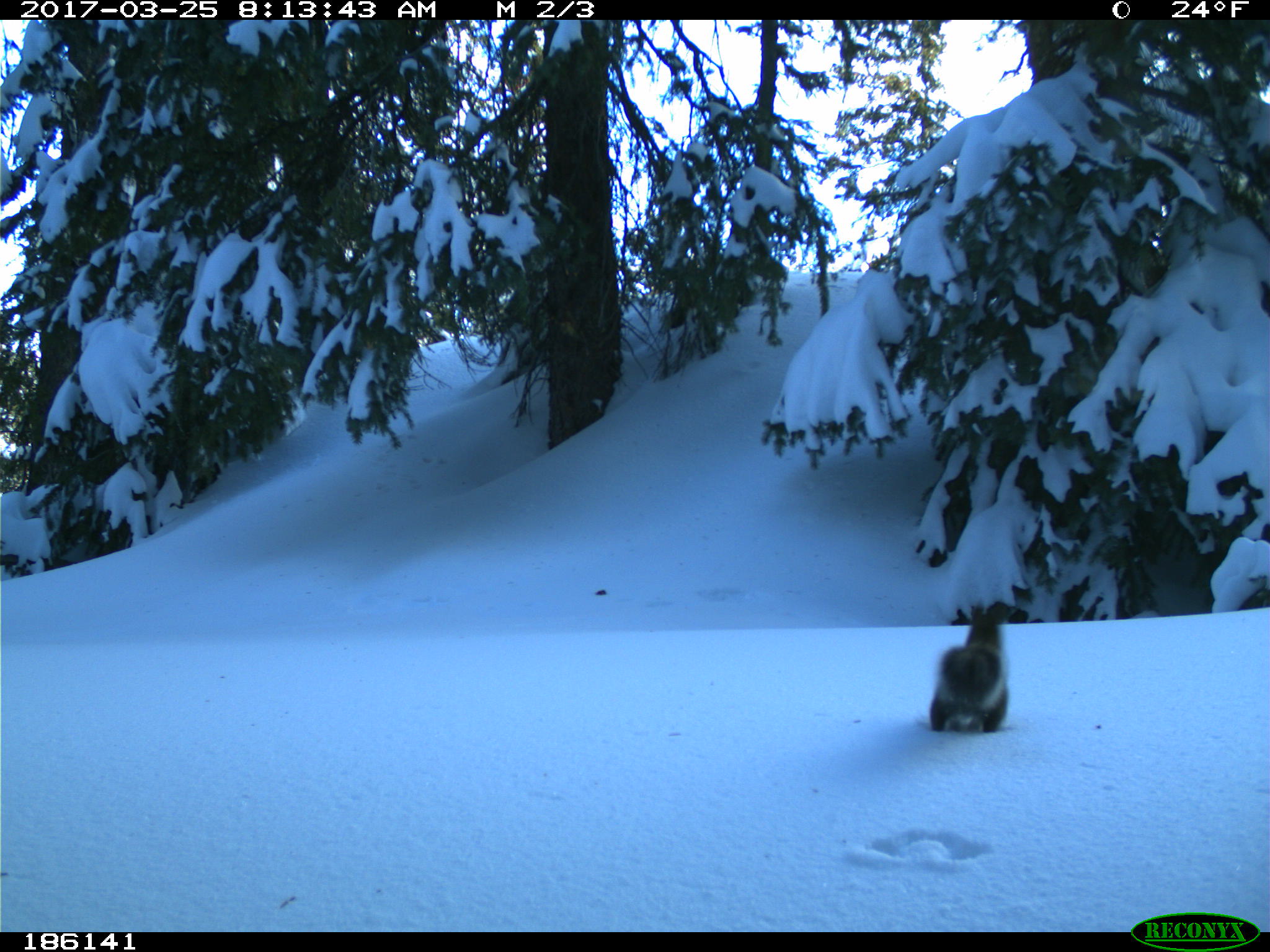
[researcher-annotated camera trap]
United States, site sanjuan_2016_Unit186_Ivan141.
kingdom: Animalia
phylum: Chordata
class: Mammalia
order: Rodentia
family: Sciuridae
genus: Tamiasciurus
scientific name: Tamiasciurus hudsonicus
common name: american red squirrel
Tamiasciurus hudsonicus (american red squirrel).